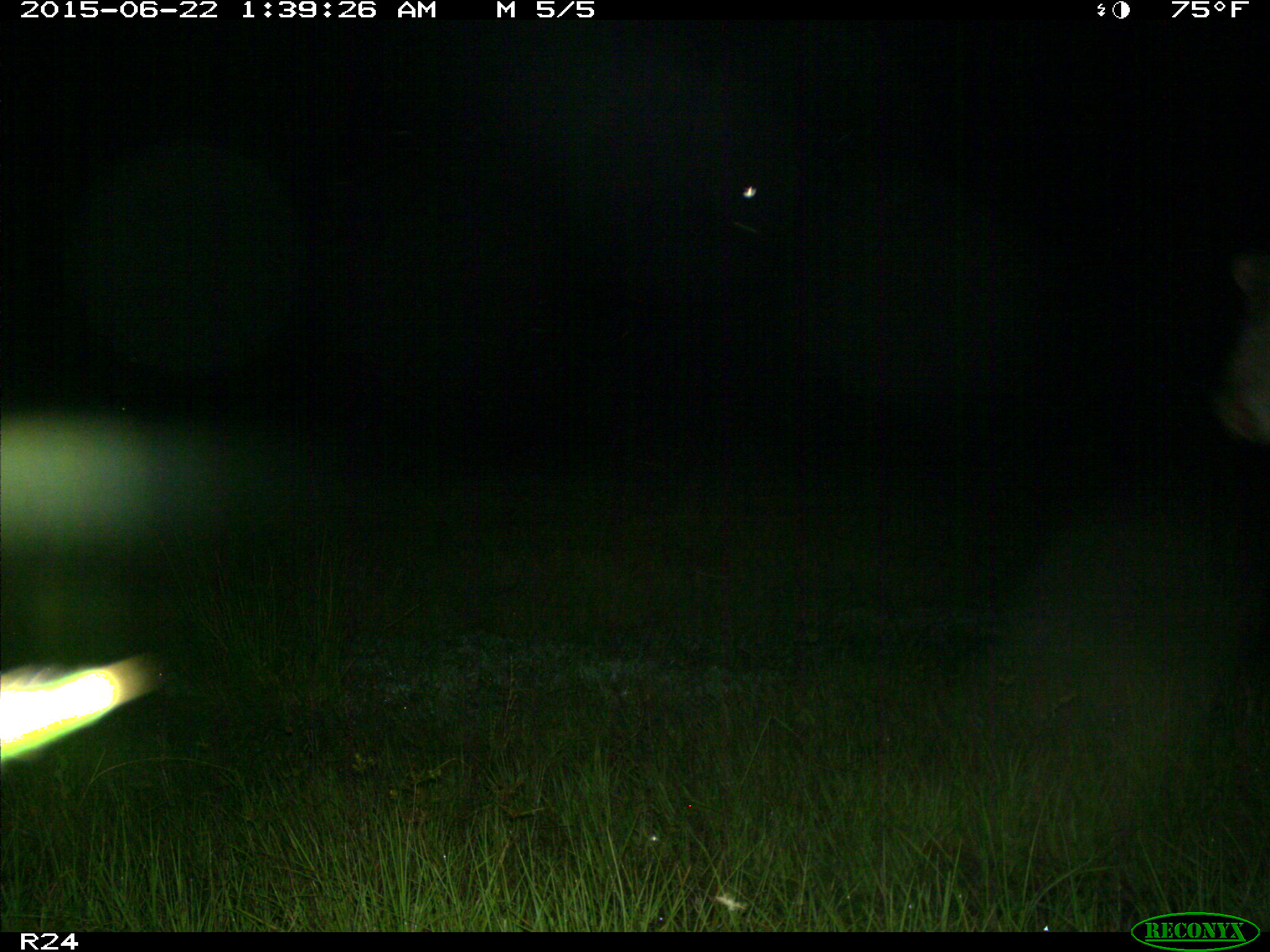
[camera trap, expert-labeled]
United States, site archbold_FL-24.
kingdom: Animalia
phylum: Chordata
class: Mammalia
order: Artiodactyla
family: Bovidae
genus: Bos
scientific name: Bos taurus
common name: domestic cow